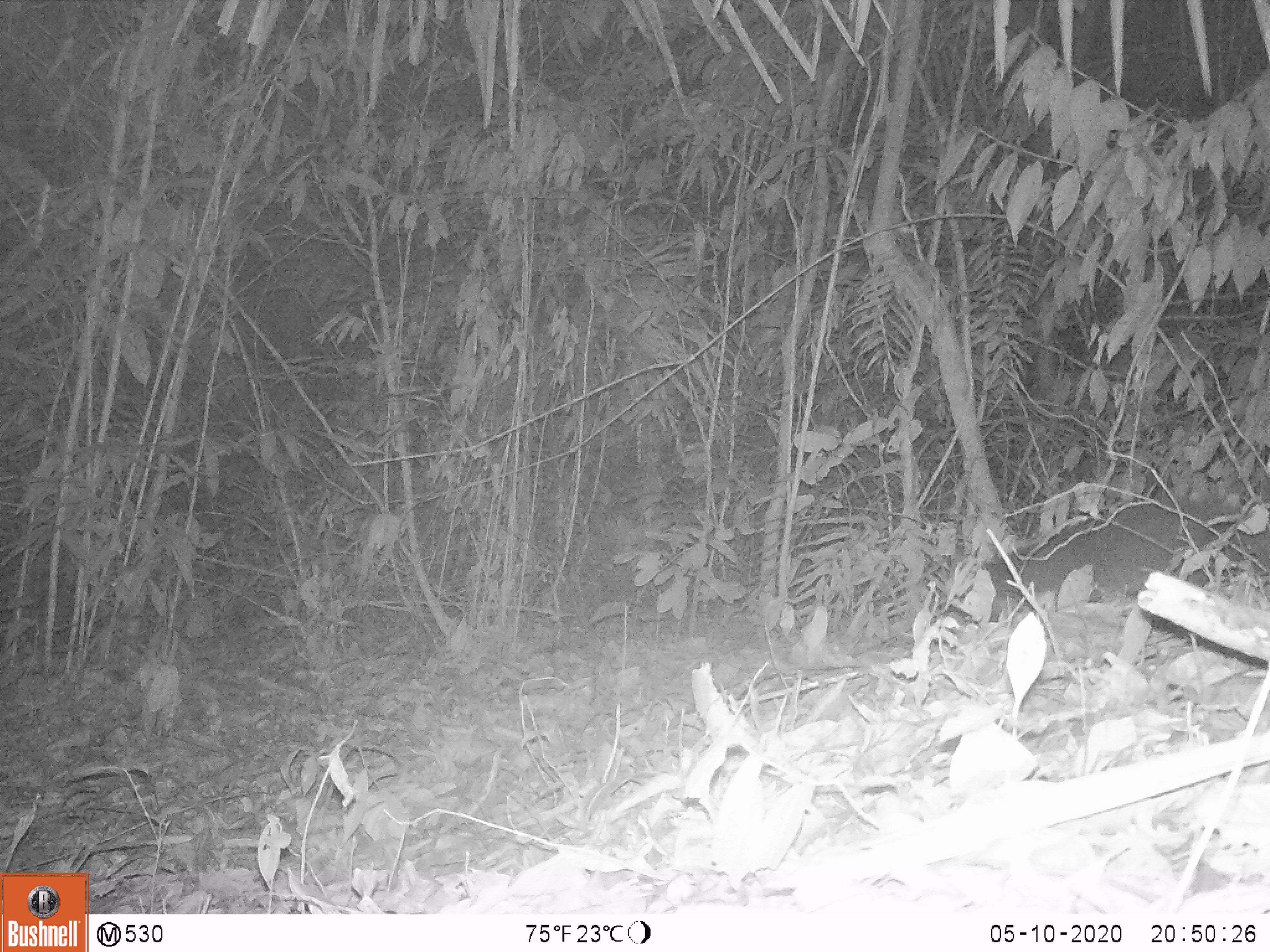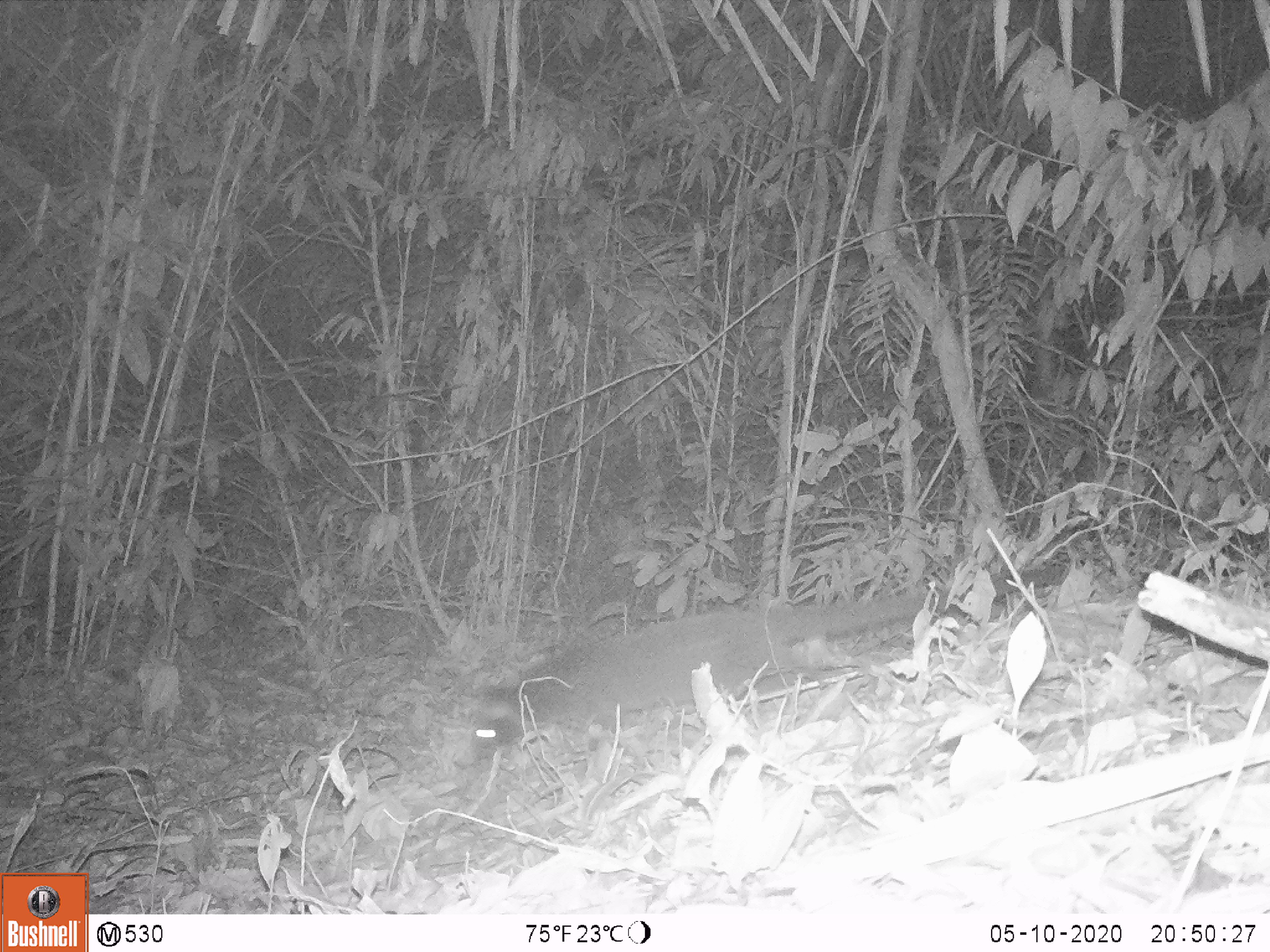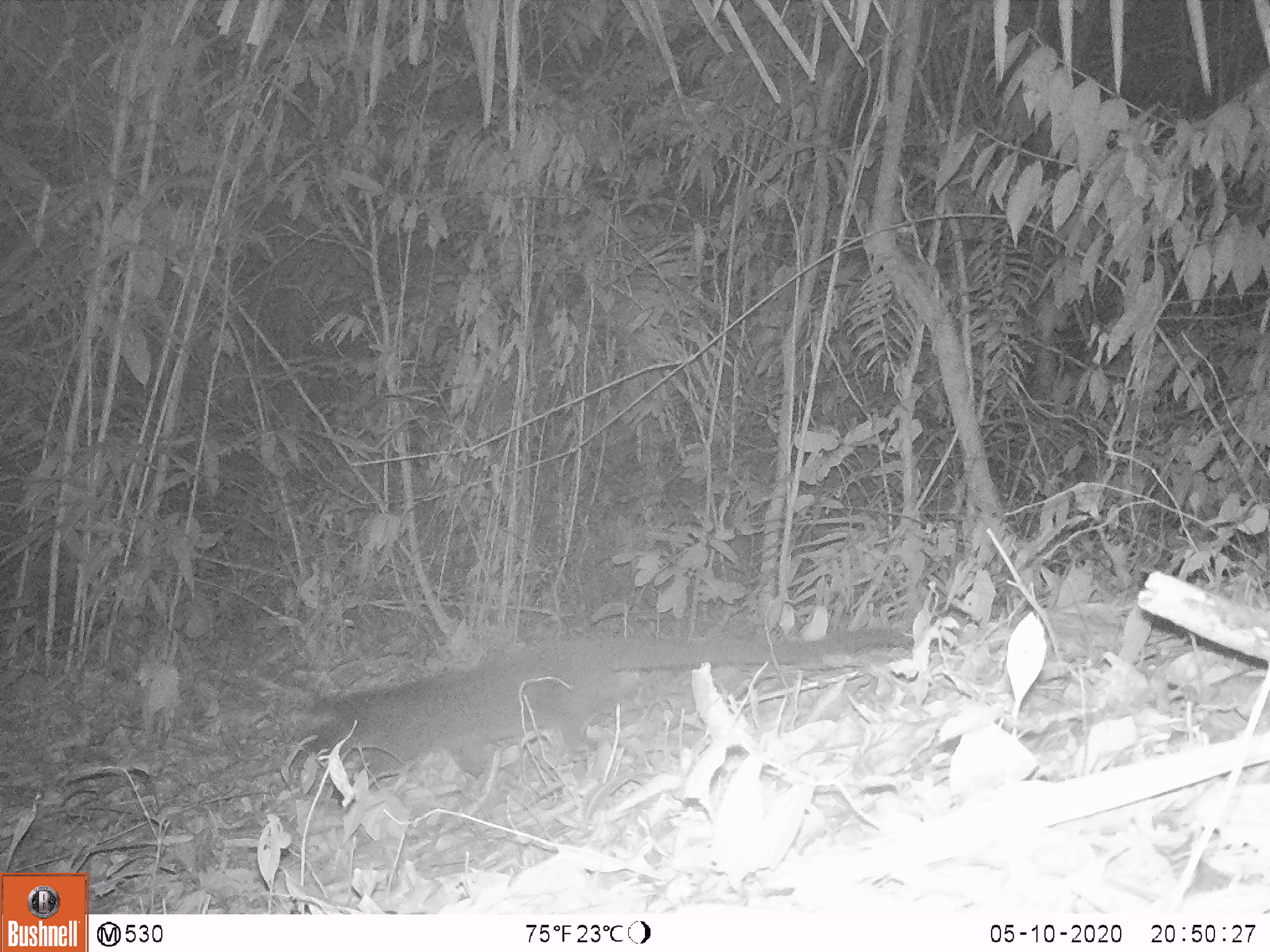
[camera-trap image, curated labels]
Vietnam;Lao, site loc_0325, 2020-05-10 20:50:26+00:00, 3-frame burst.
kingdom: Animalia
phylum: Chordata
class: Mammalia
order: Carnivora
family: Viverridae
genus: Paguma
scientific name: Paguma larvata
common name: masked palm civet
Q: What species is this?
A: Masked palm civet (Paguma larvata).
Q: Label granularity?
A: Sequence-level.